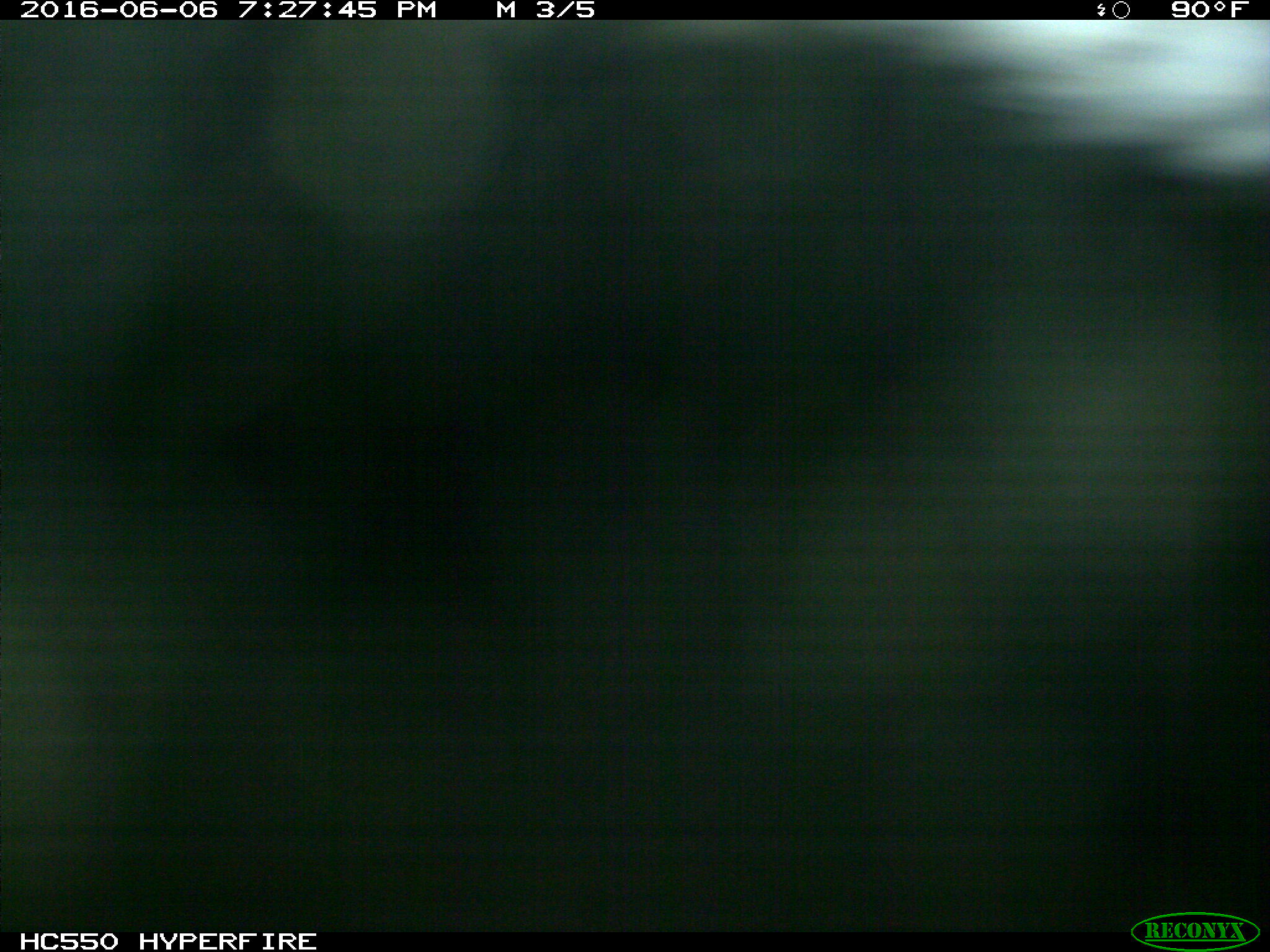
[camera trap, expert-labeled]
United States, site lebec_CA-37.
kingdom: Animalia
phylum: Chordata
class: Mammalia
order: Artiodactyla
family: Bovidae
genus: Bos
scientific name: Bos taurus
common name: domestic cow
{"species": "Bos taurus (domestic cow)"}